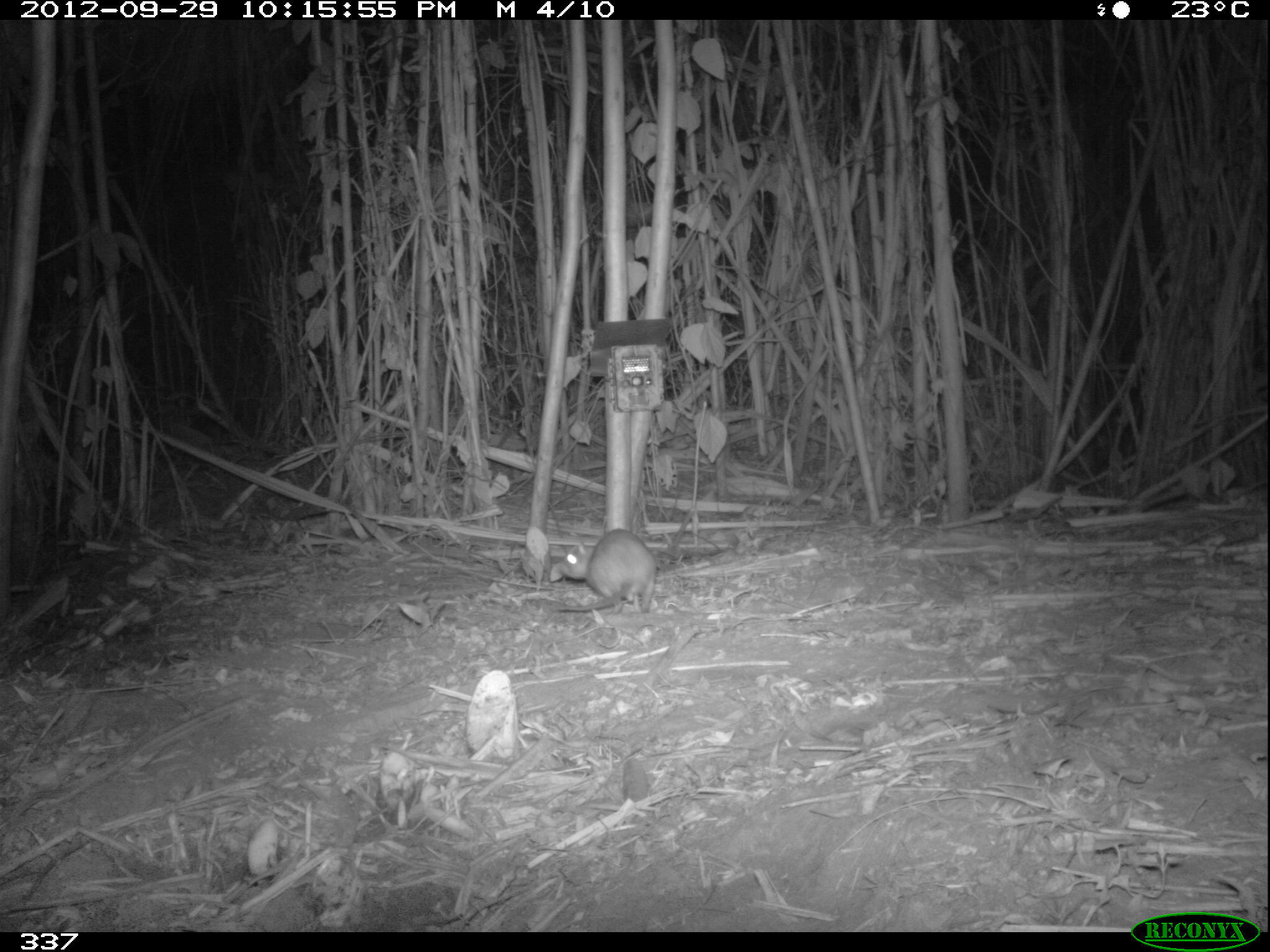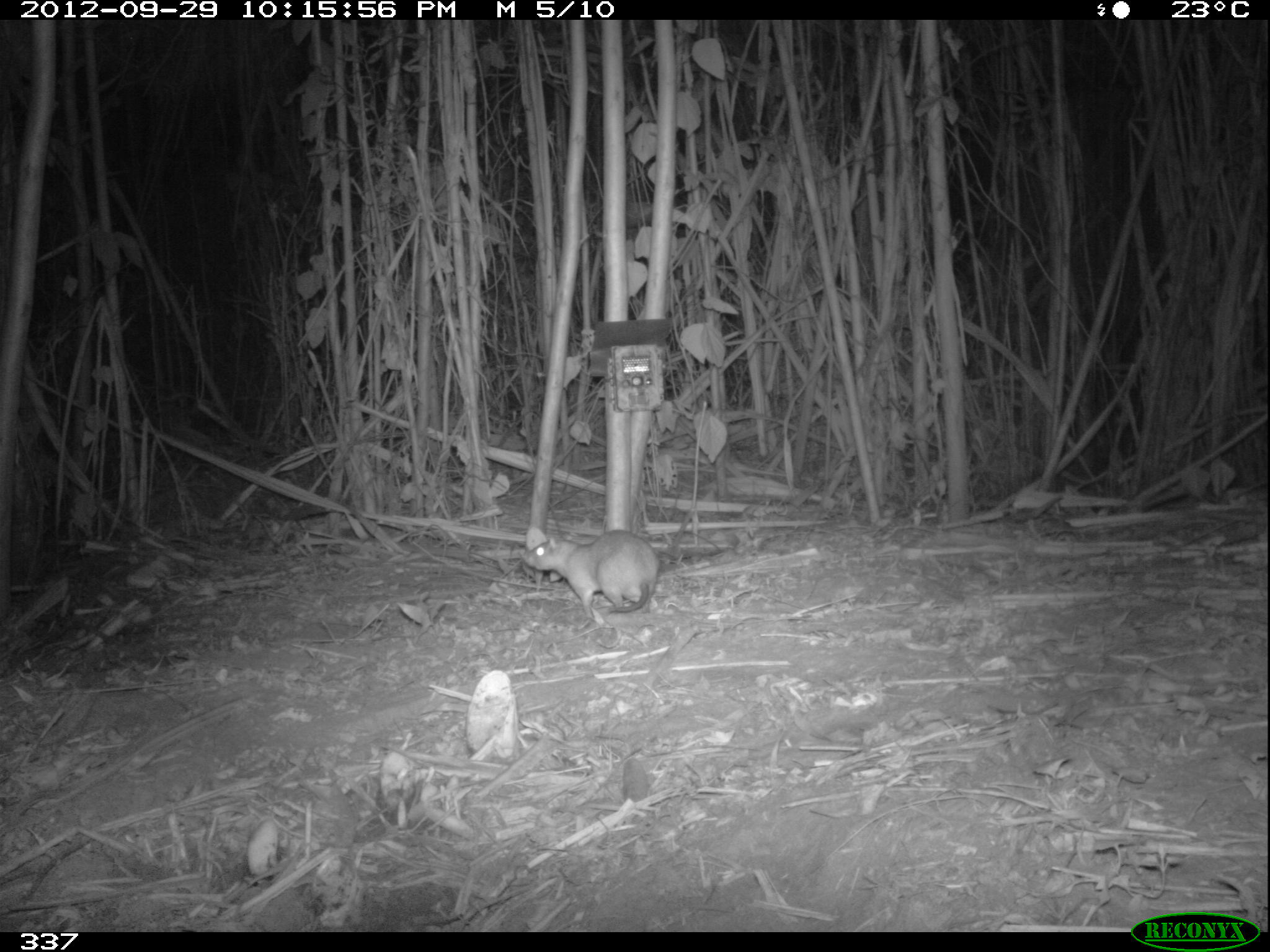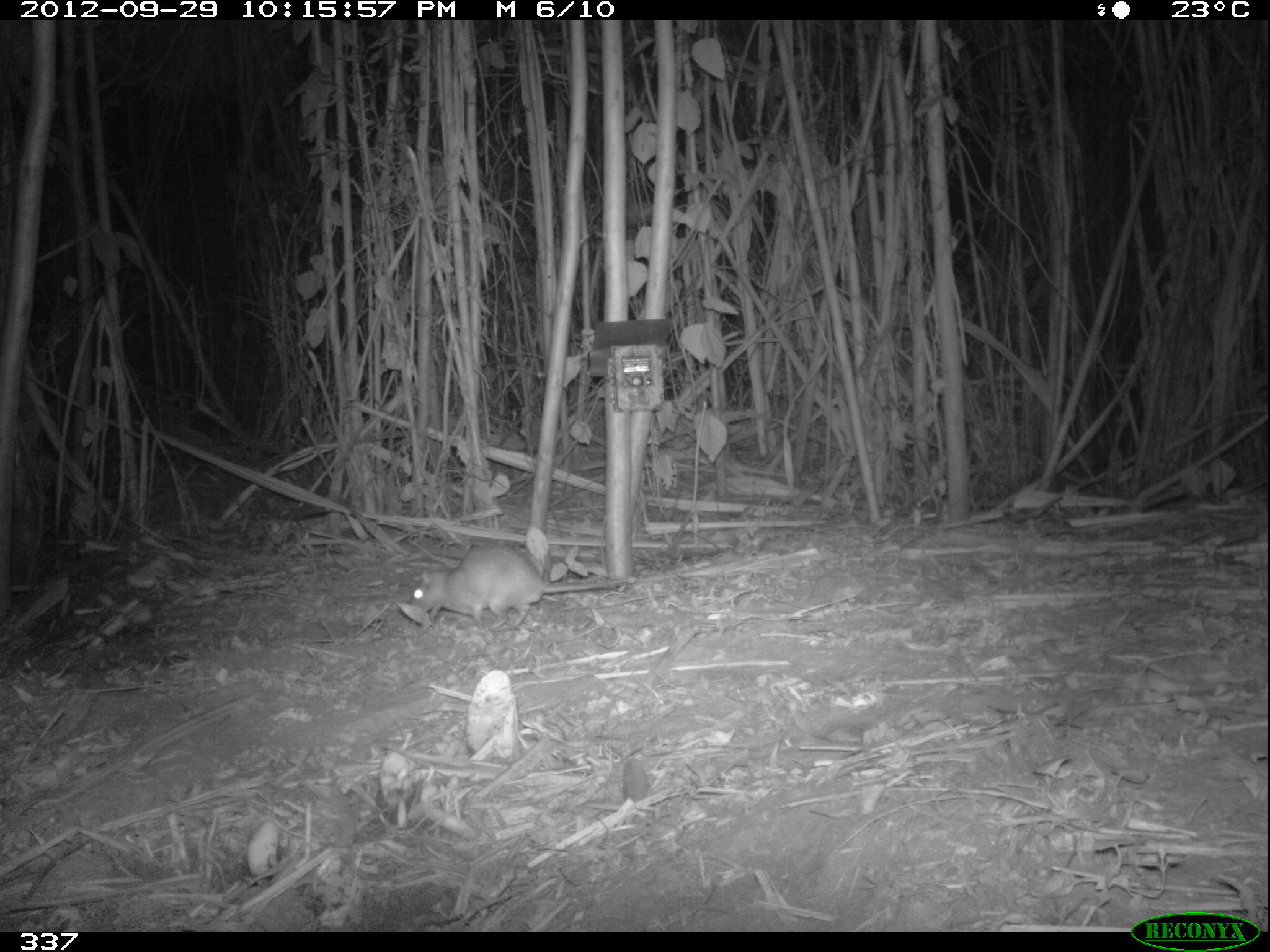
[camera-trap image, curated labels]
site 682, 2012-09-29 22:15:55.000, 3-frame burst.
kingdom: Animalia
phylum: Chordata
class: Mammalia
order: Rodentia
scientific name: Rodentia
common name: rodents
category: unknown rodent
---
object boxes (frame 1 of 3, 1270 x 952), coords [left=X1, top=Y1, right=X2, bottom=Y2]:
unknown rodent: [left=552, top=528, right=656, bottom=615]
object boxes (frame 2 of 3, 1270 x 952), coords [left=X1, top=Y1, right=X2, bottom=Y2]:
unknown rodent: [left=526, top=529, right=660, bottom=620]